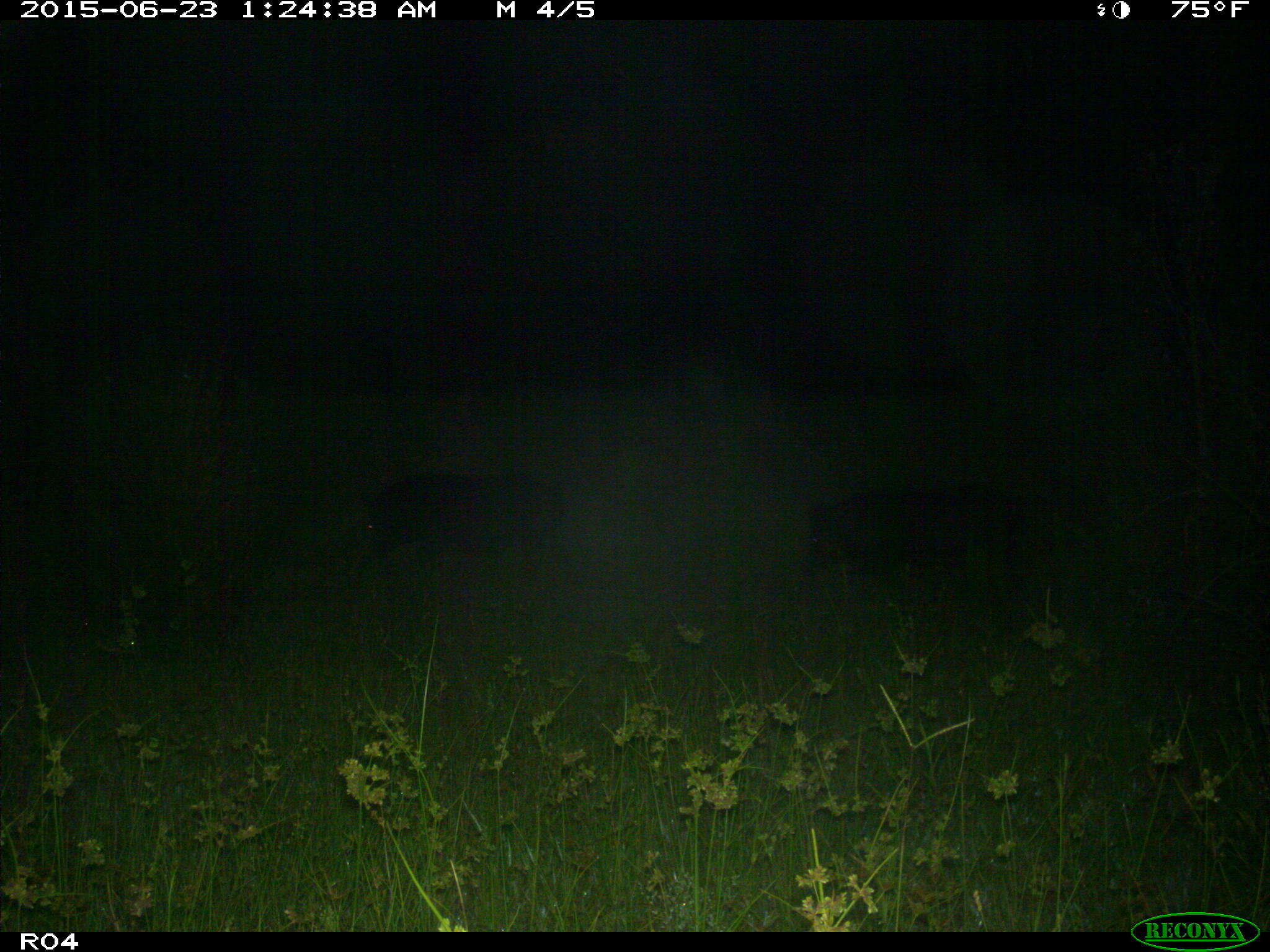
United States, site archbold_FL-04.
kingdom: Animalia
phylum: Chordata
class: Mammalia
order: Artiodactyla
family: Suidae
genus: Sus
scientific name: Sus scrofa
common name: wild boar